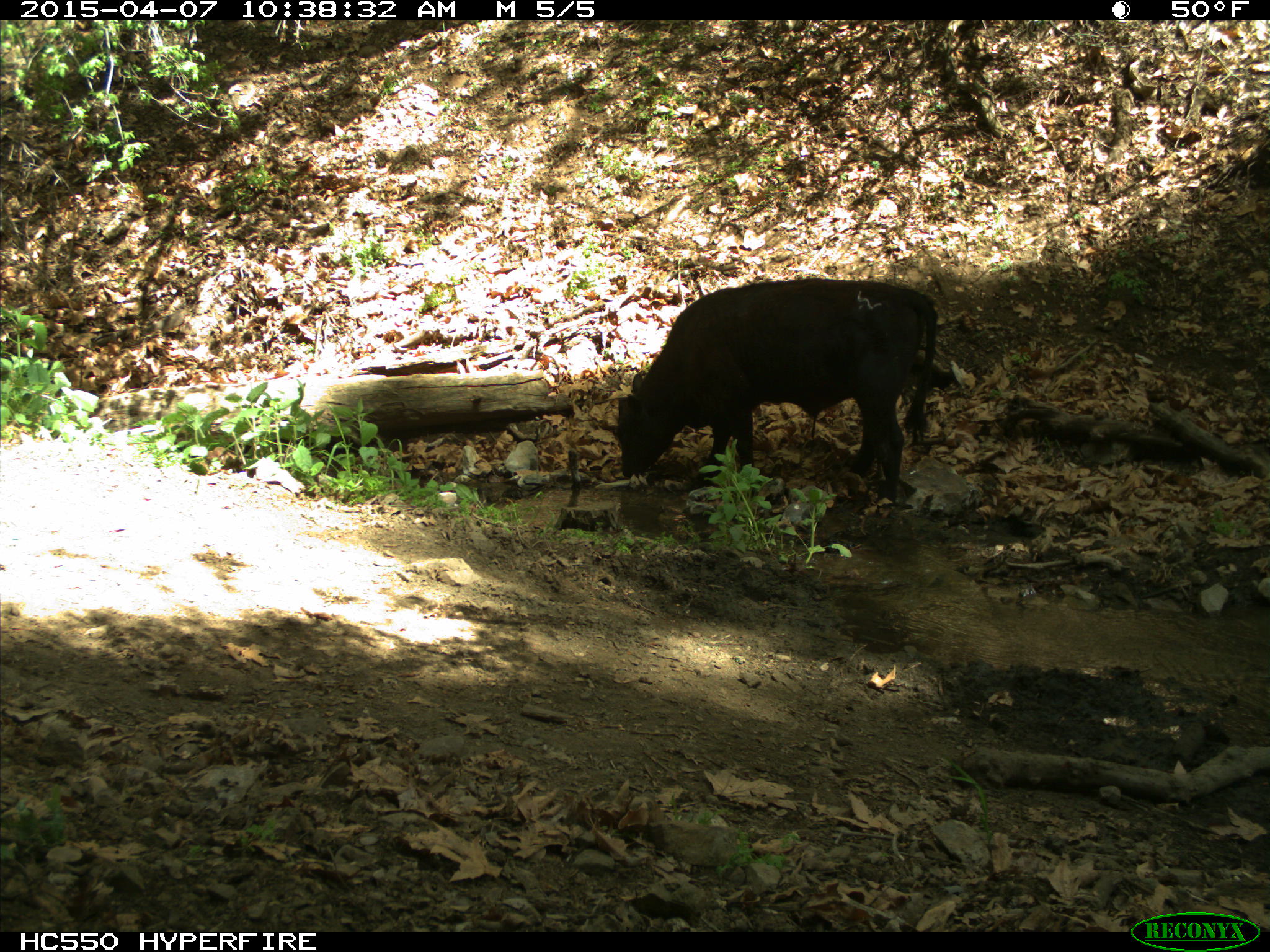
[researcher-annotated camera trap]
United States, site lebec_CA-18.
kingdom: Animalia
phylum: Chordata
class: Mammalia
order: Artiodactyla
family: Bovidae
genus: Bos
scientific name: Bos taurus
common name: domestic cow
Bos taurus (domestic cow).